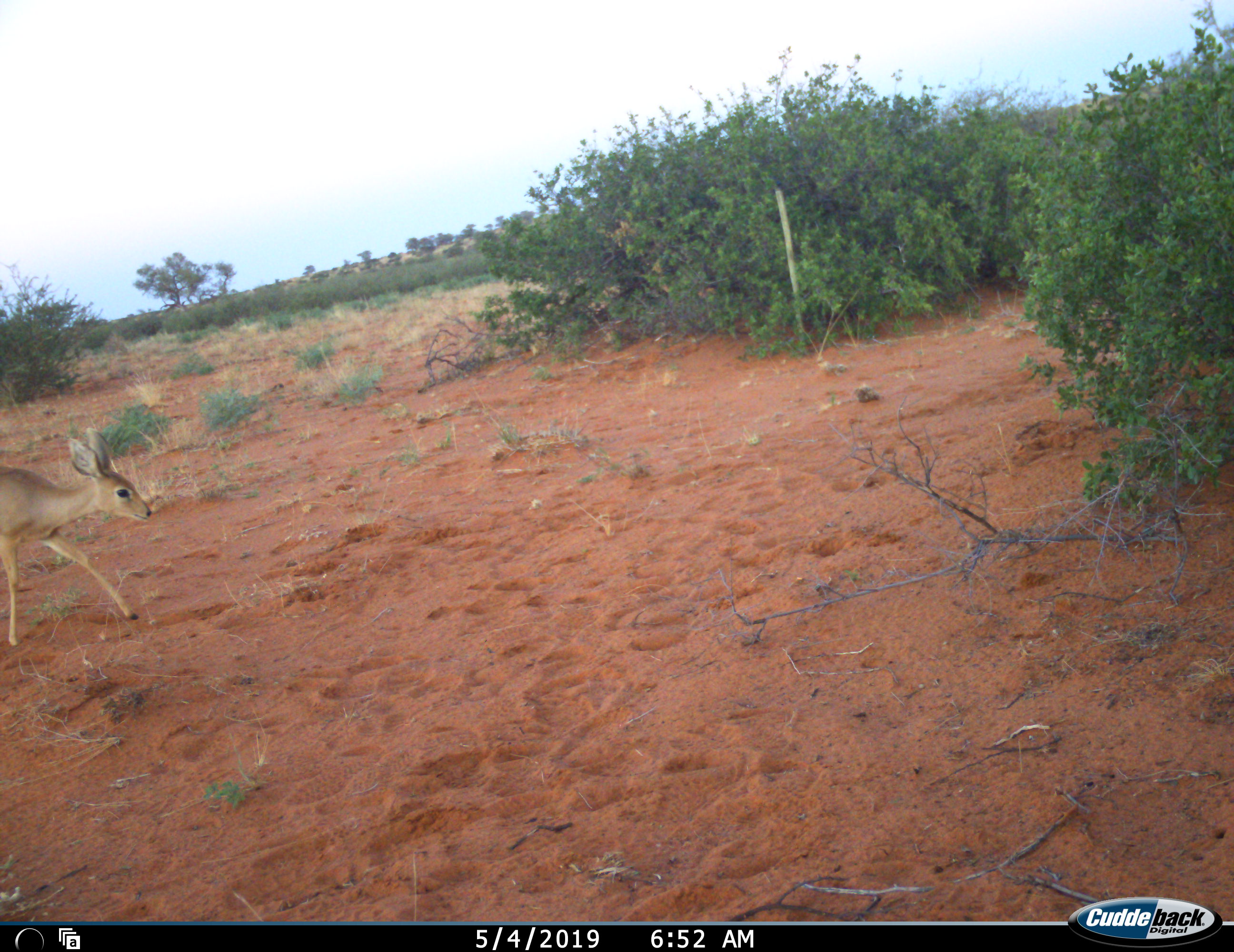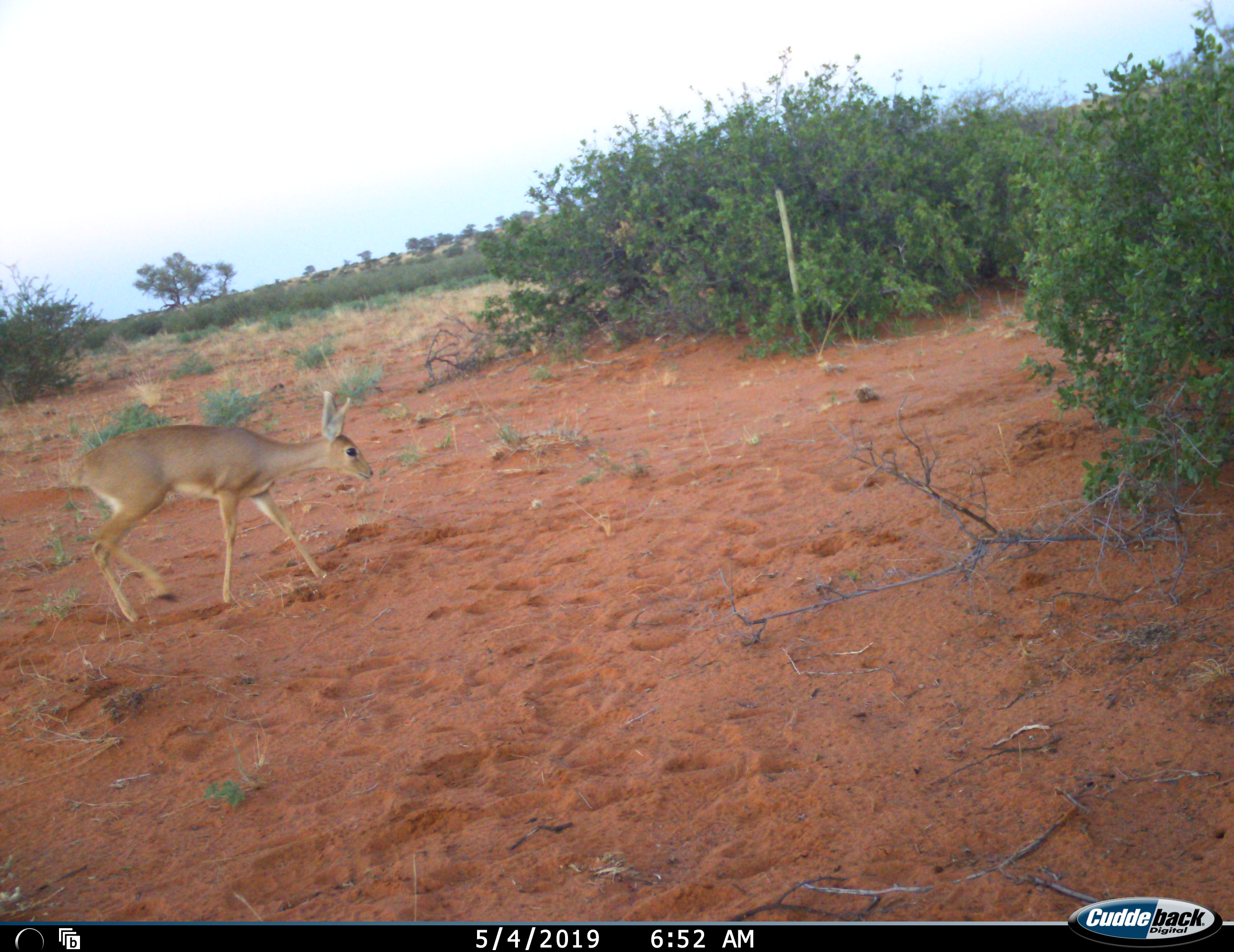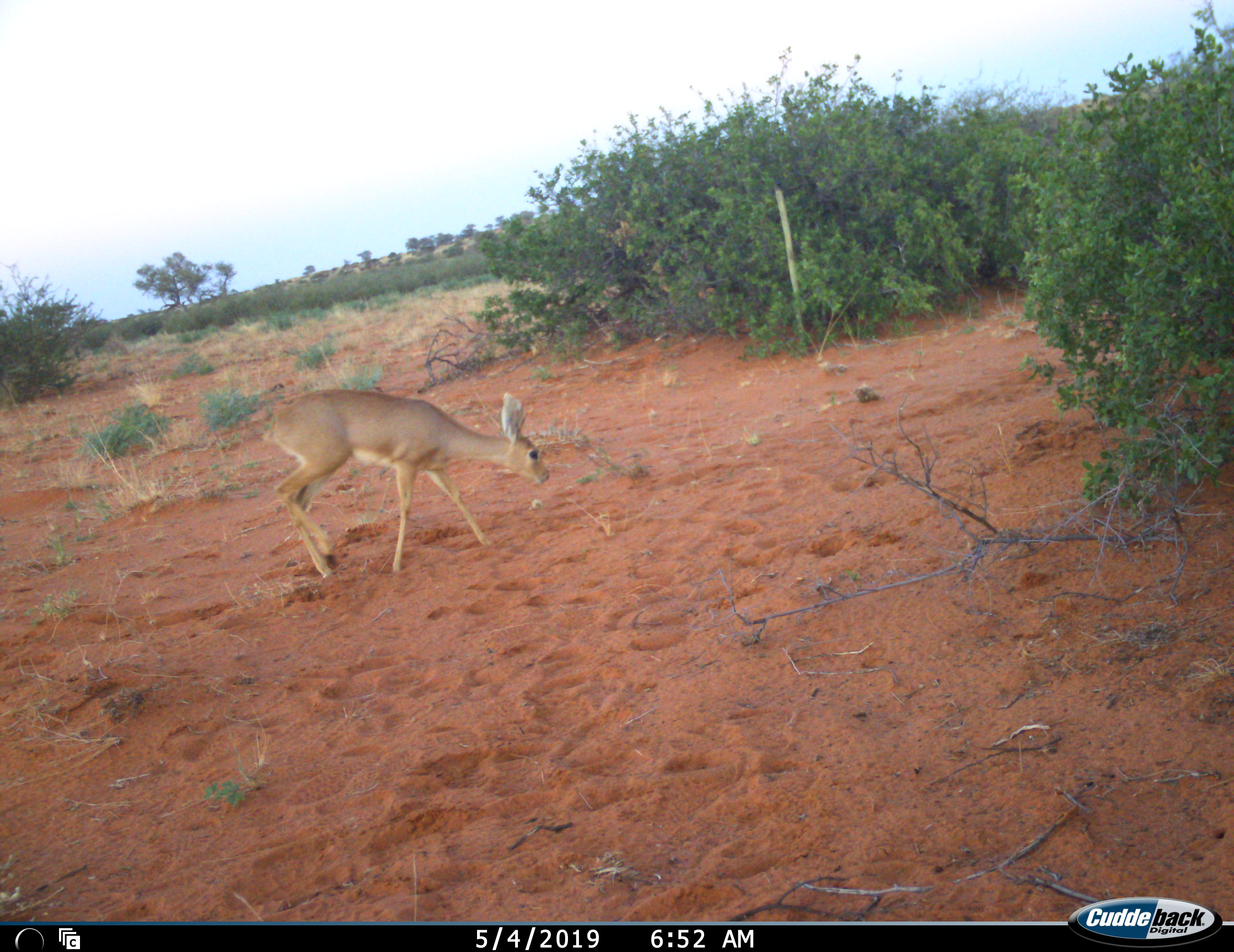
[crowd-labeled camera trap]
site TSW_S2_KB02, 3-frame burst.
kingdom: Animalia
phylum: Chordata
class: Mammalia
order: Artiodactyla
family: Bovidae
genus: Raphicerus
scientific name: Raphicerus campestris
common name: steenbok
Steenbok (Raphicerus campestris), count 1. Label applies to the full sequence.